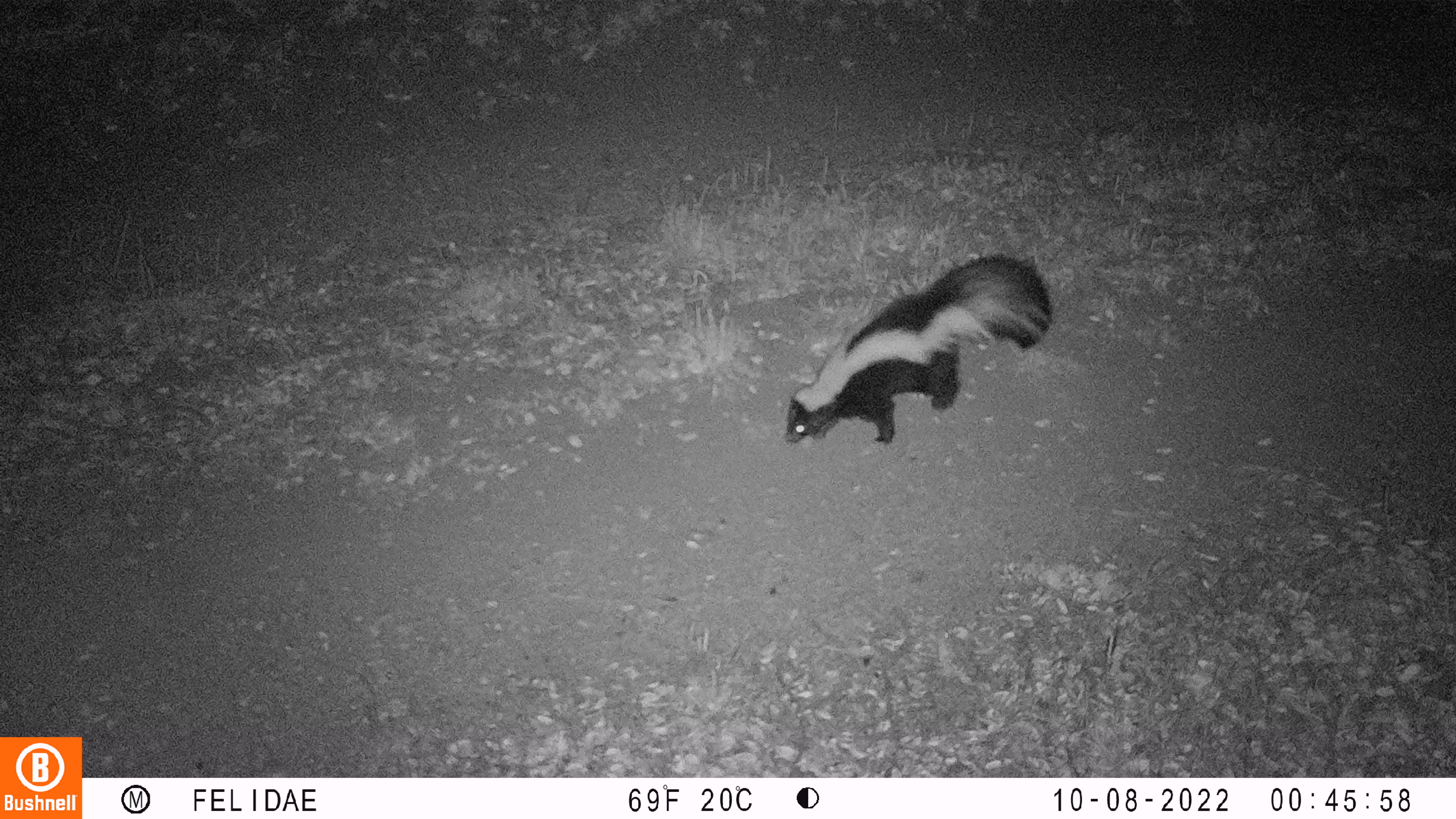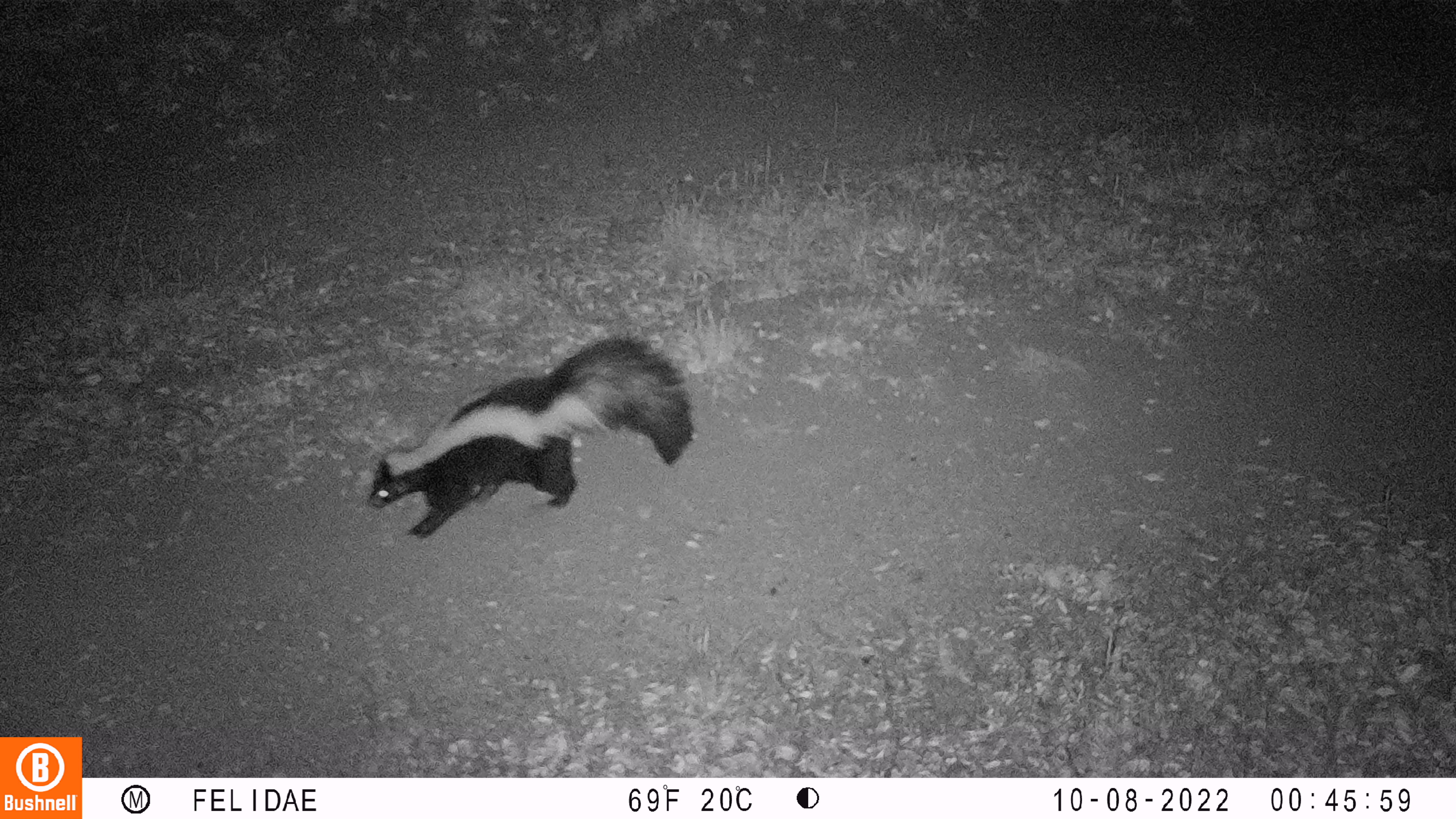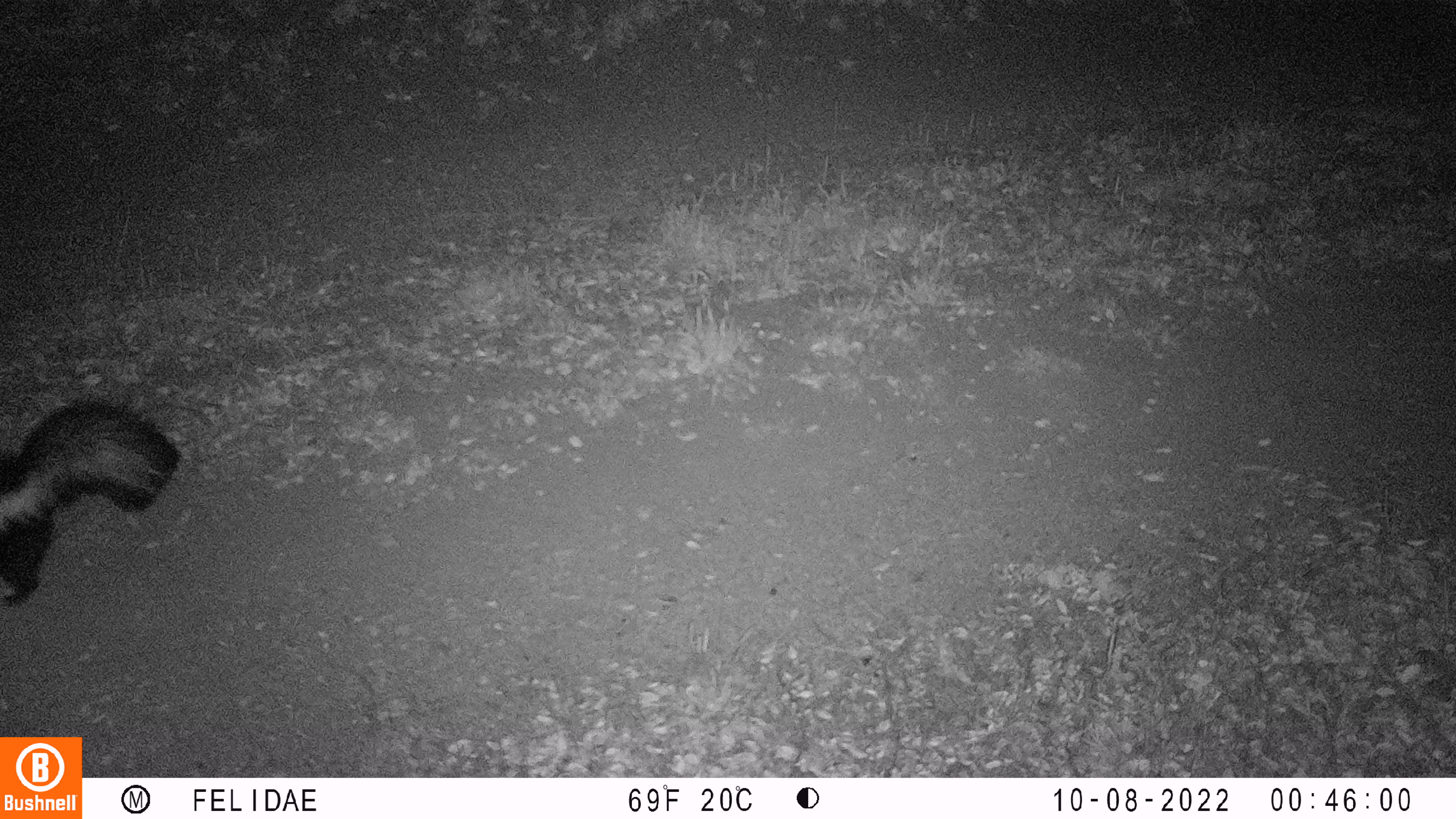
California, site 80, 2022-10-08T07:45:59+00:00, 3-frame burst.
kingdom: Animalia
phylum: Chordata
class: Mammalia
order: Carnivora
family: Mephitidae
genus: Mephitis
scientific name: Mephitis mephitis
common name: striped skunk